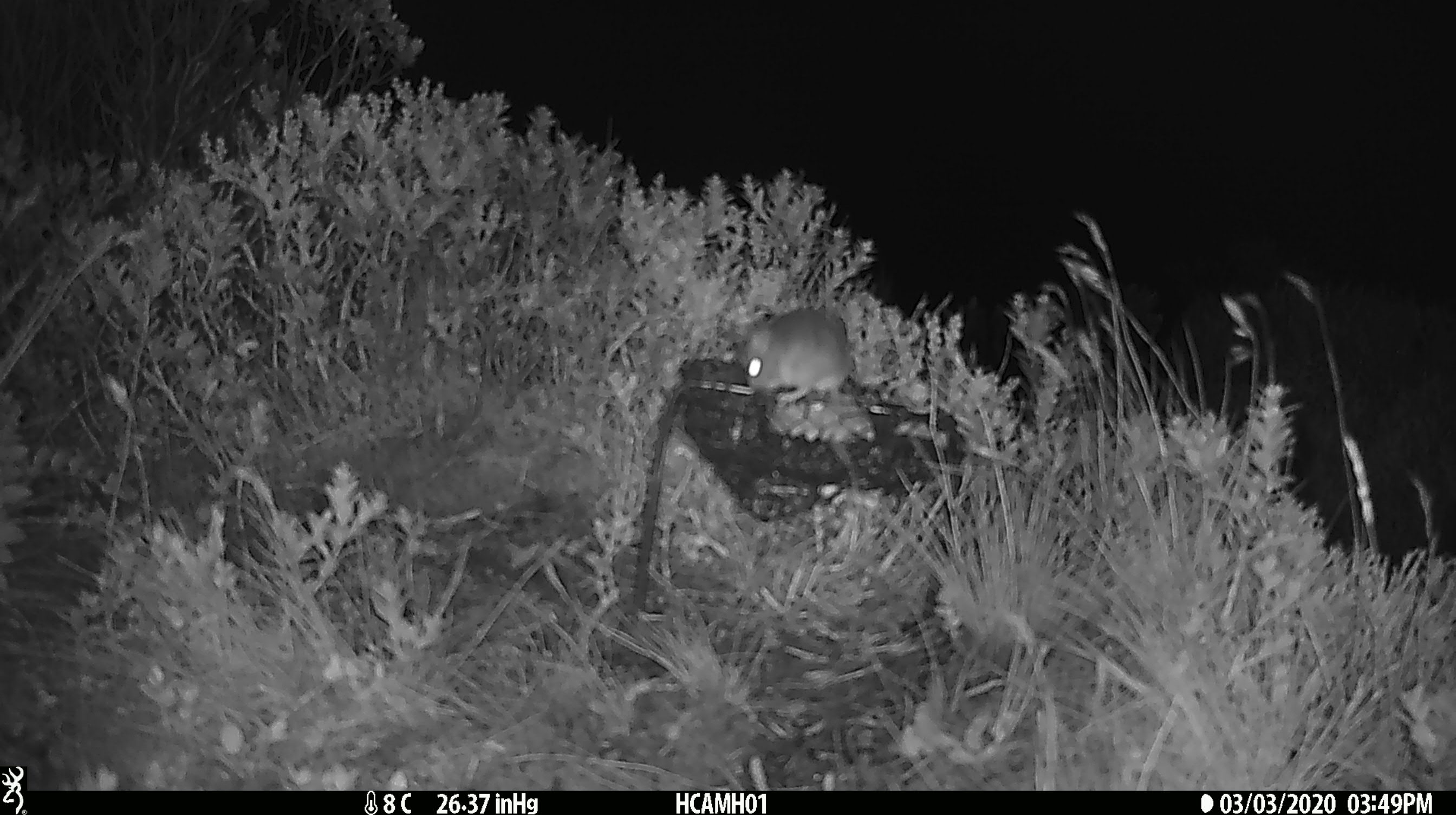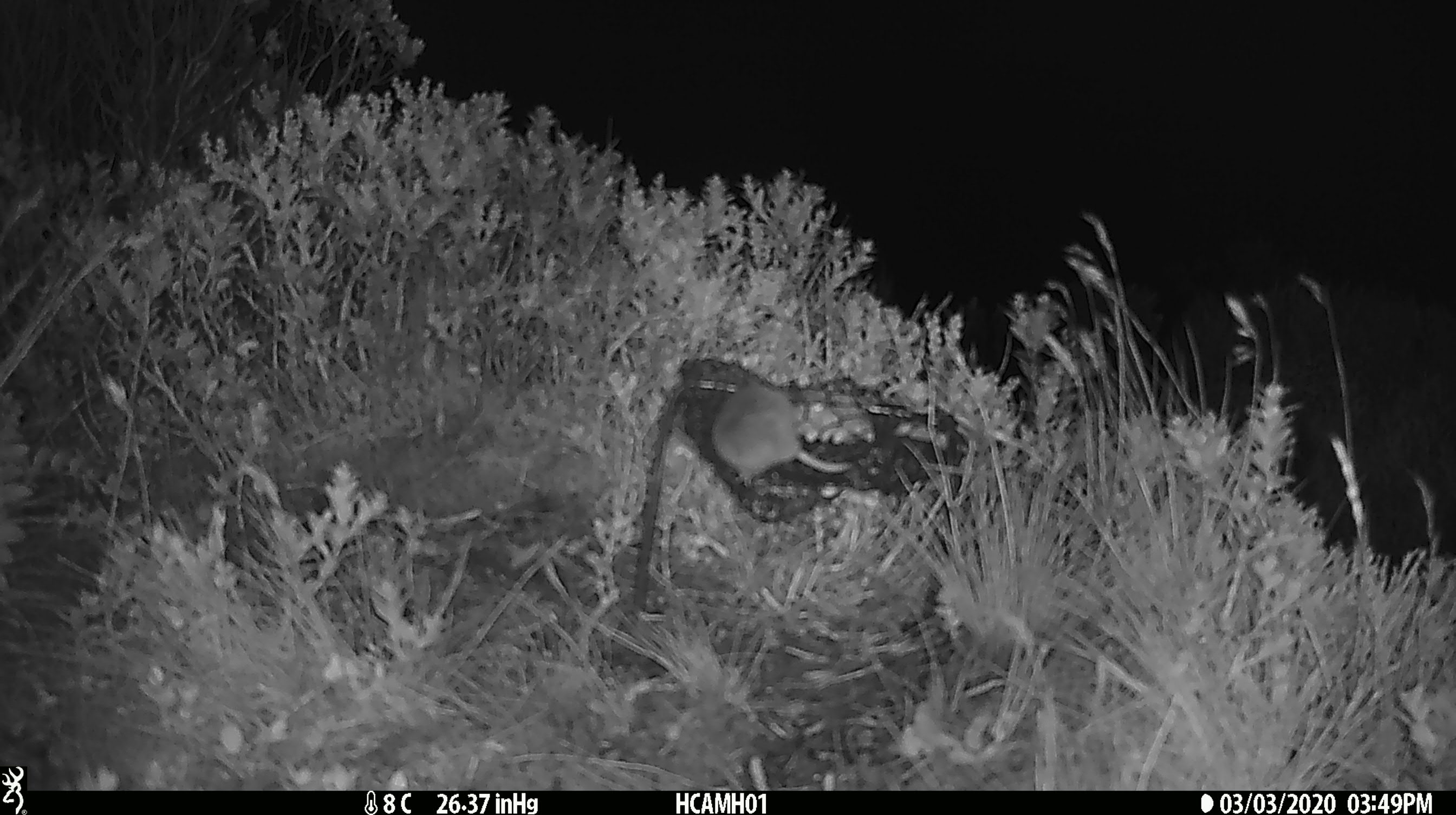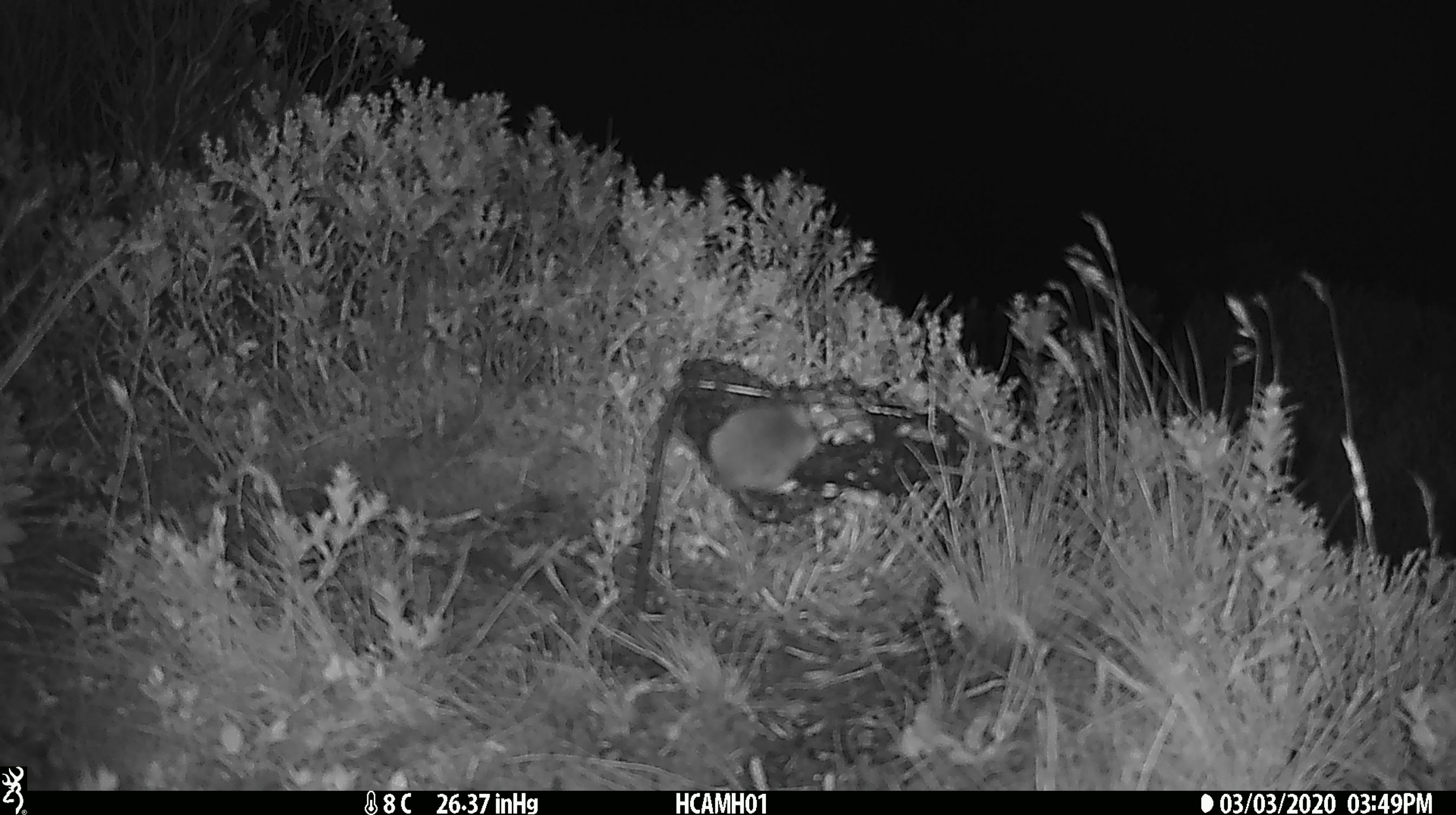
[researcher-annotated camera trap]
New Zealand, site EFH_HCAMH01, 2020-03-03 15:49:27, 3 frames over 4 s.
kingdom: Animalia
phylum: Chordata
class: Mammalia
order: Rodentia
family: Muridae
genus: Mus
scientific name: Mus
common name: mouse